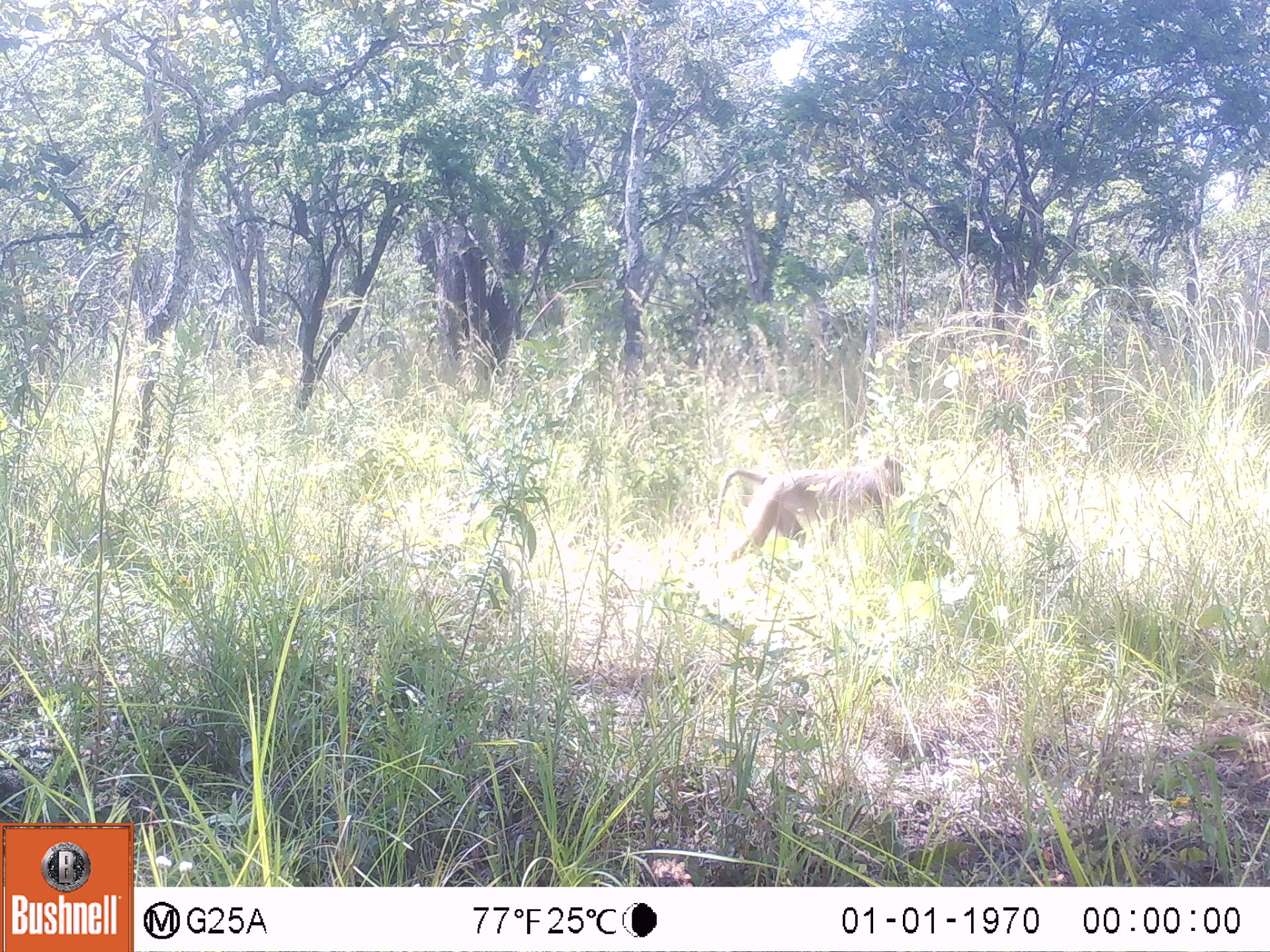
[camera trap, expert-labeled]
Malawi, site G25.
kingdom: Animalia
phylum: Chordata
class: Mammalia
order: Primates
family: Cercopithecidae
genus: Papio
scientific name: Papio cynocephalus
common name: yellow baboon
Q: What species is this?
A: Yellow baboon (Papio cynocephalus).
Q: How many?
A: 1.